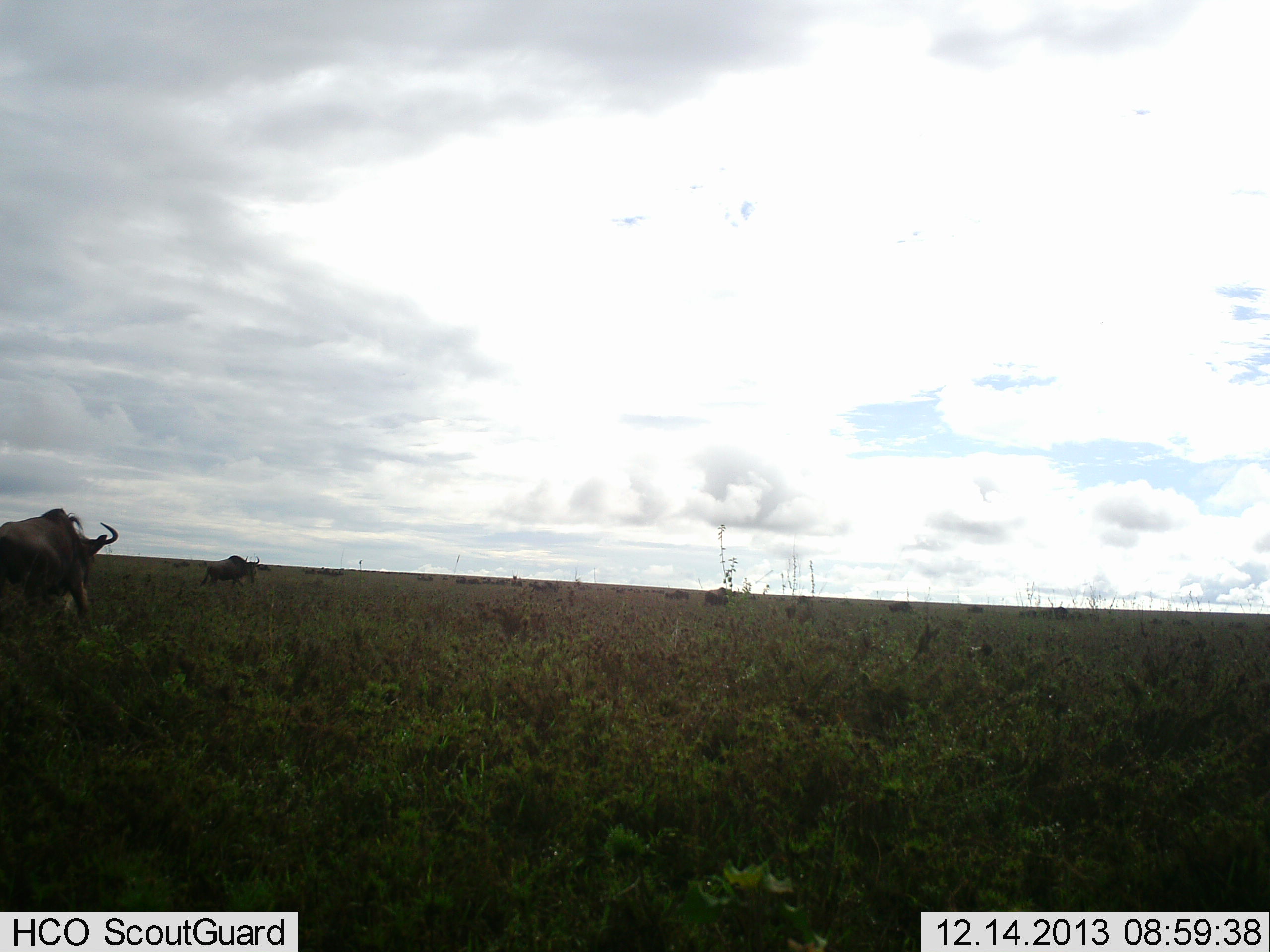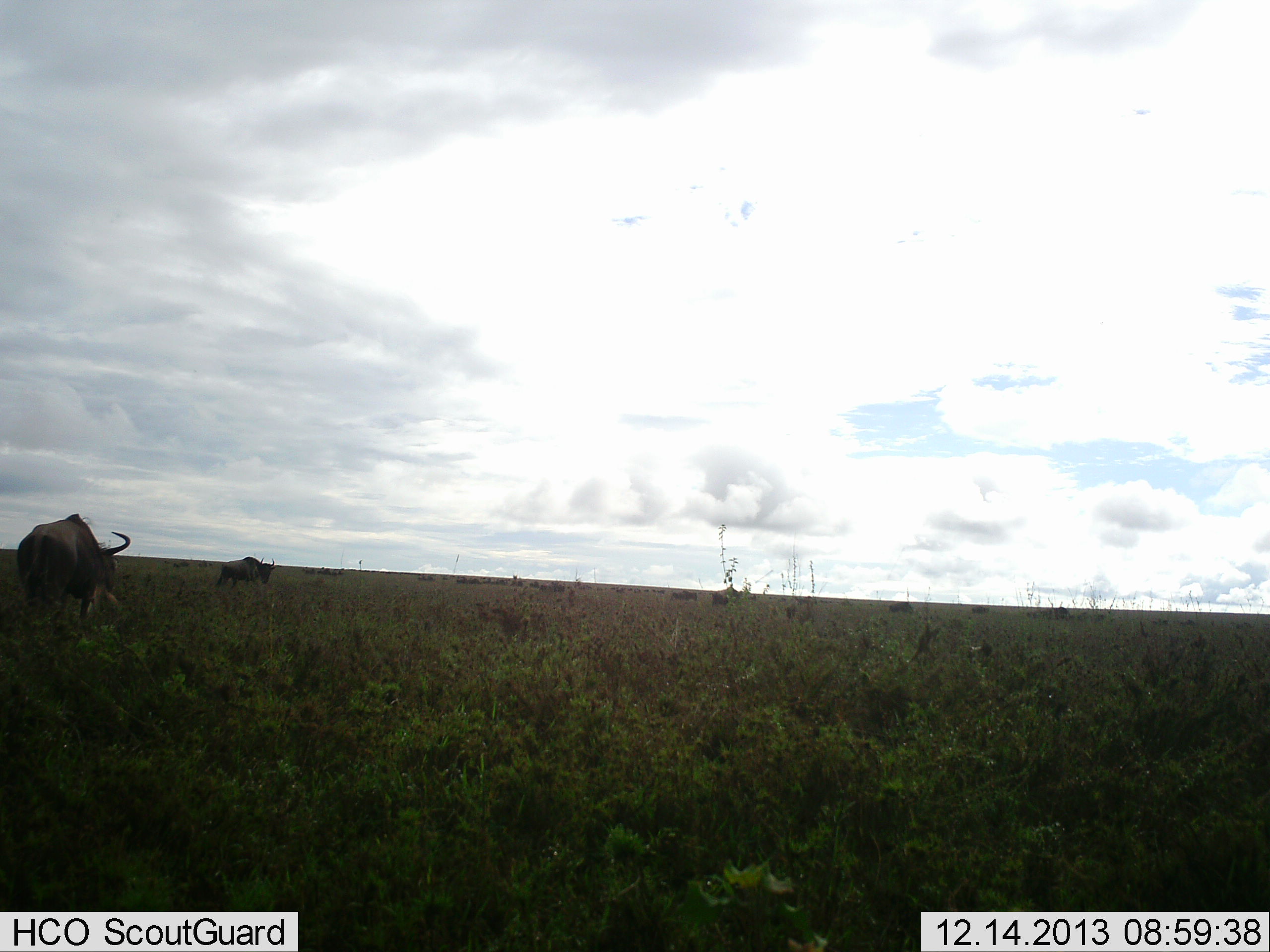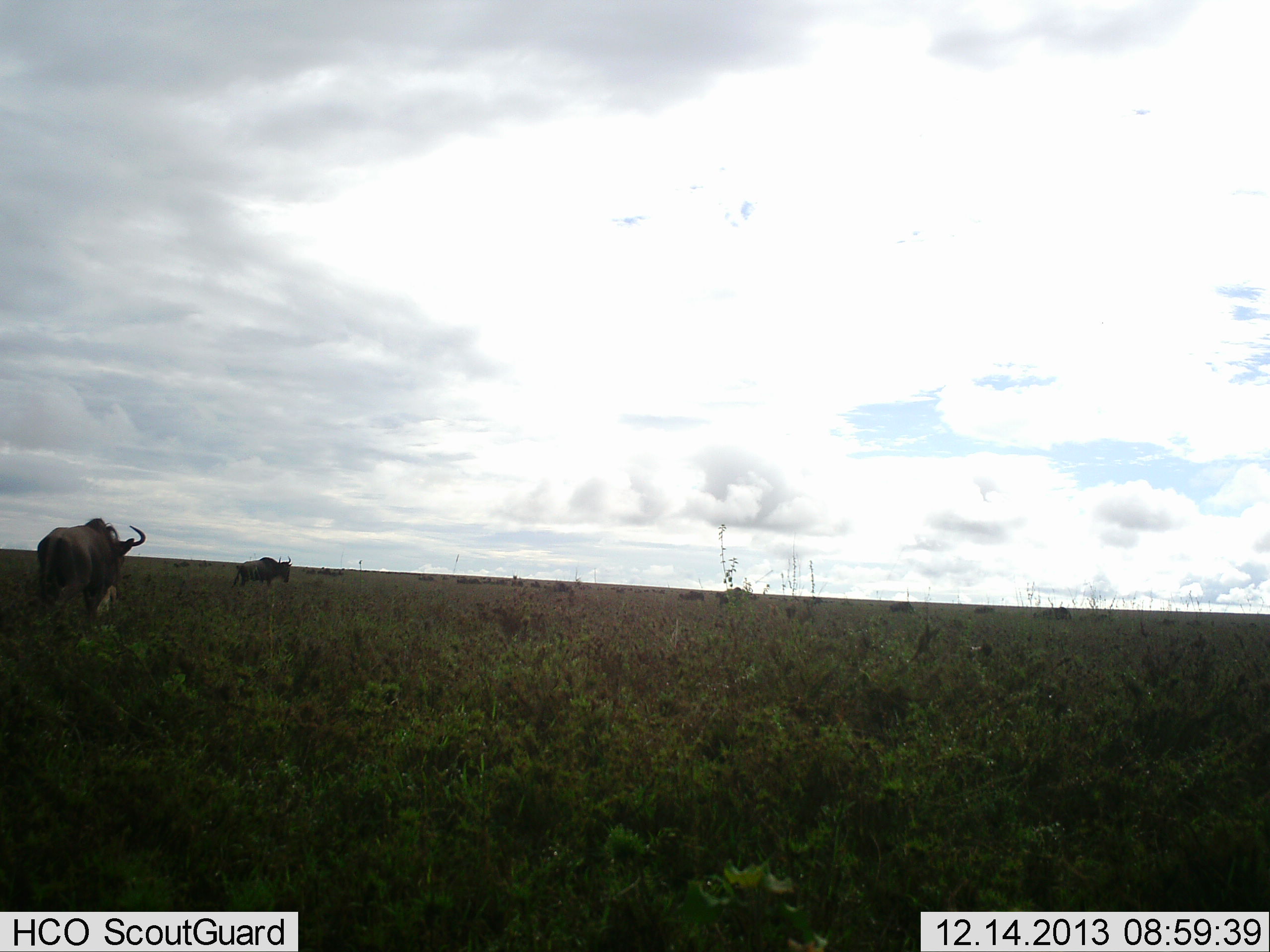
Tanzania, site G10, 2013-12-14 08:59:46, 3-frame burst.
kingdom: Animalia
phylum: Chordata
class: Mammalia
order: Artiodactyla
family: Bovidae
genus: Connochaetes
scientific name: Connochaetes taurinus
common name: blue wildebeest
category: wildebeest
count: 11-50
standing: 20%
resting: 0%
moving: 100%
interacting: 0%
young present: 0%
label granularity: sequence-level